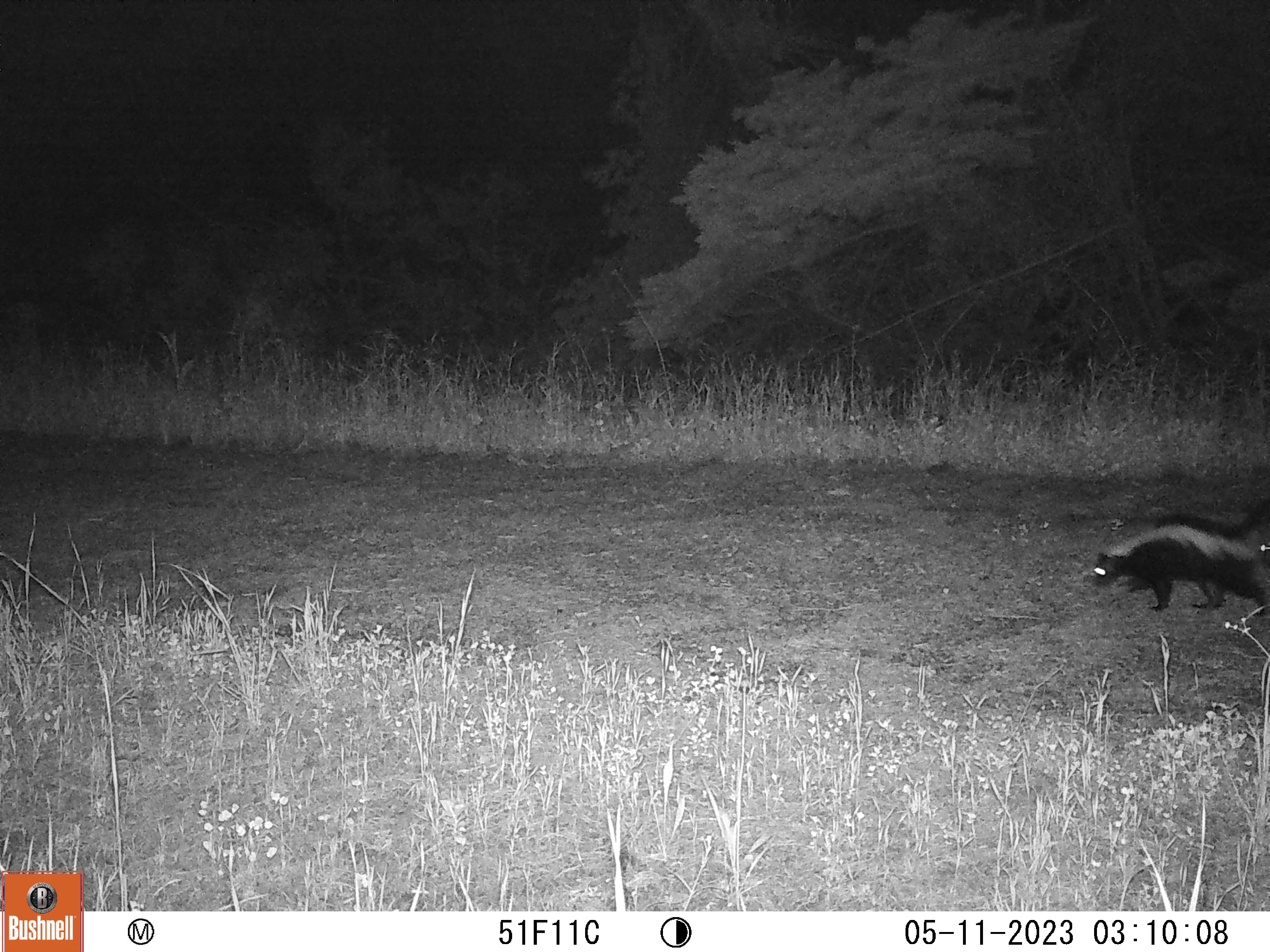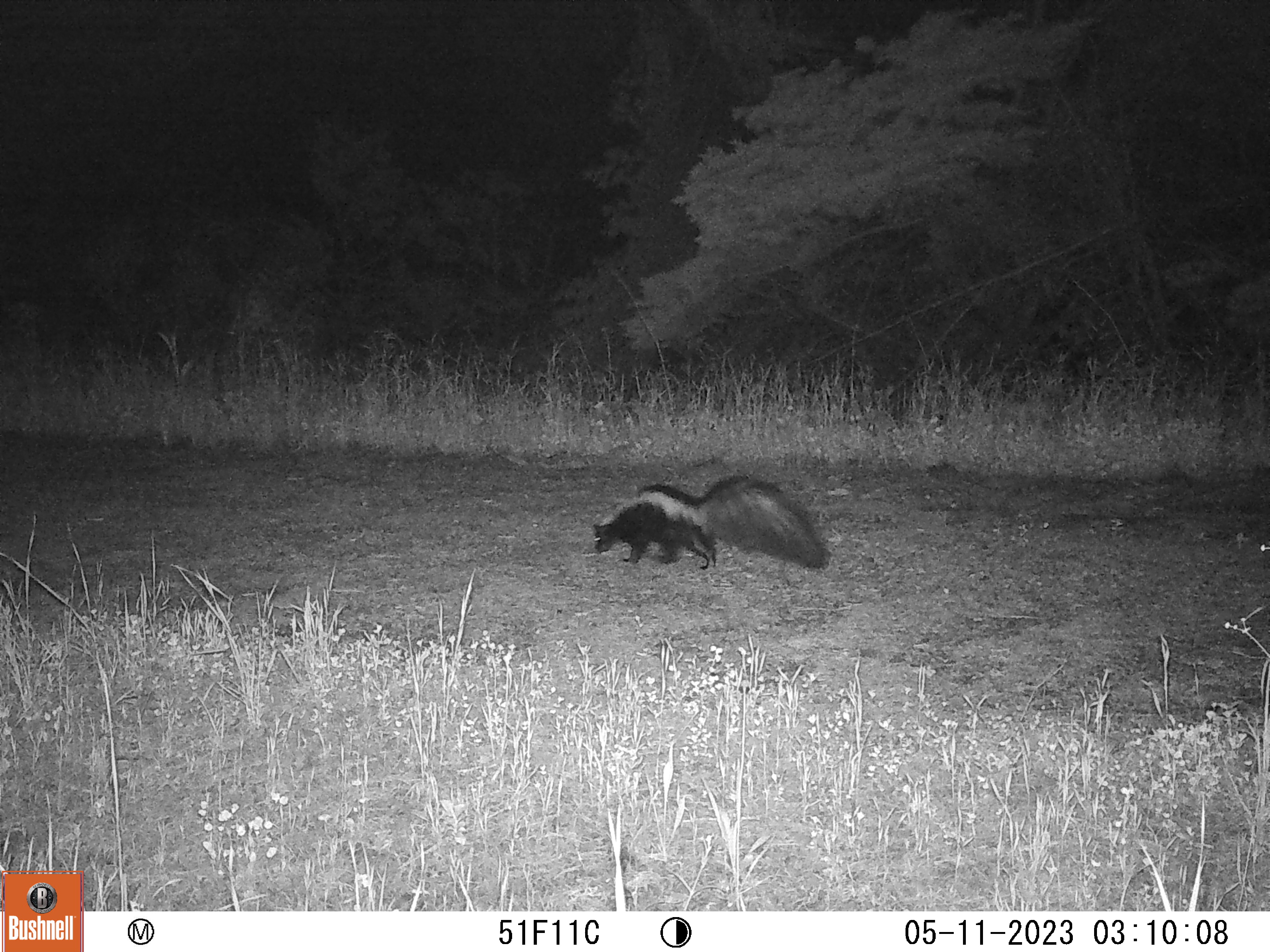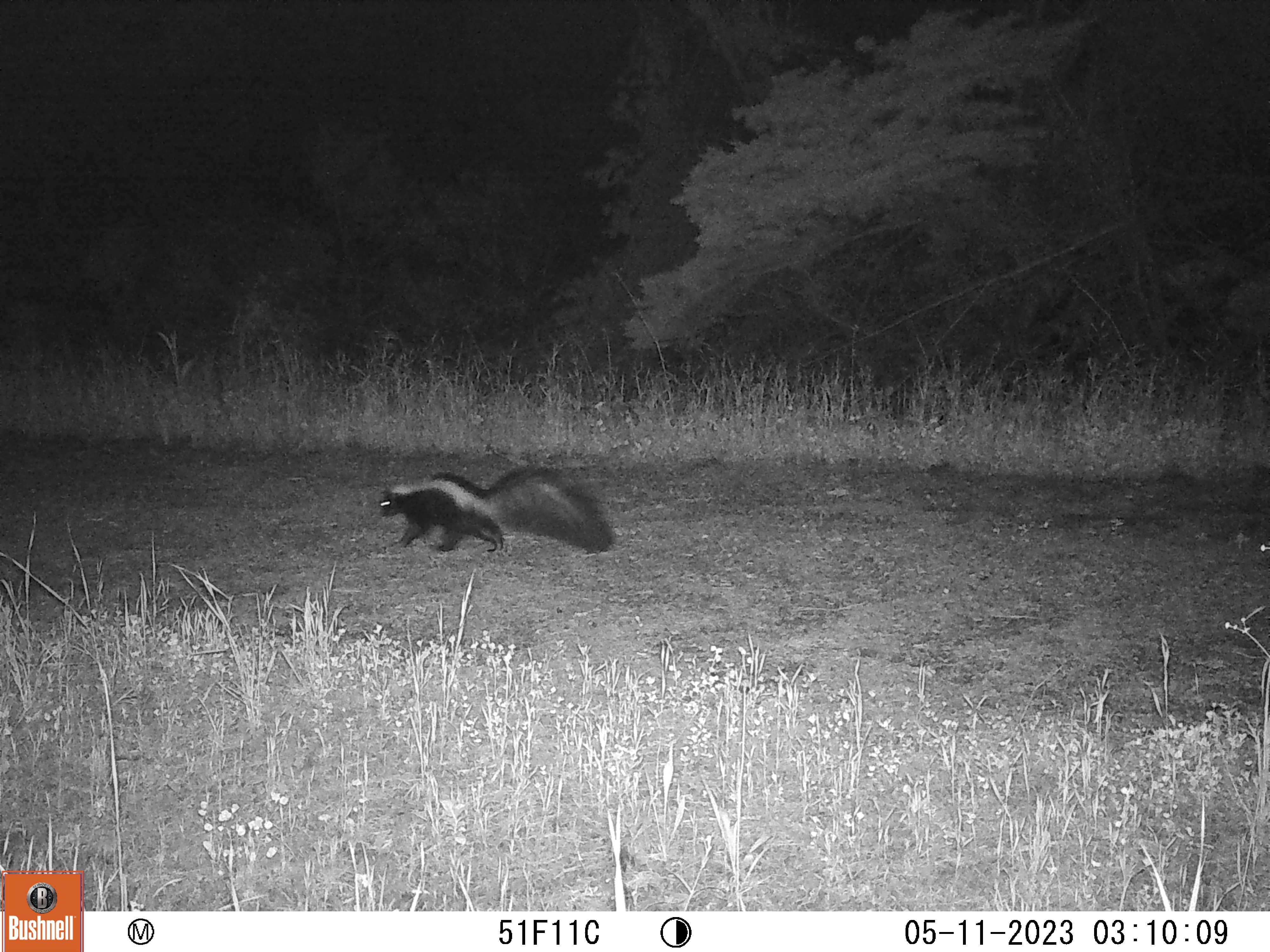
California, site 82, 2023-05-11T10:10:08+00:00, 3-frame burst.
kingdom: Animalia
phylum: Chordata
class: Mammalia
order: Carnivora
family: Mephitidae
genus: Mephitis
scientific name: Mephitis mephitis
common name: striped skunk